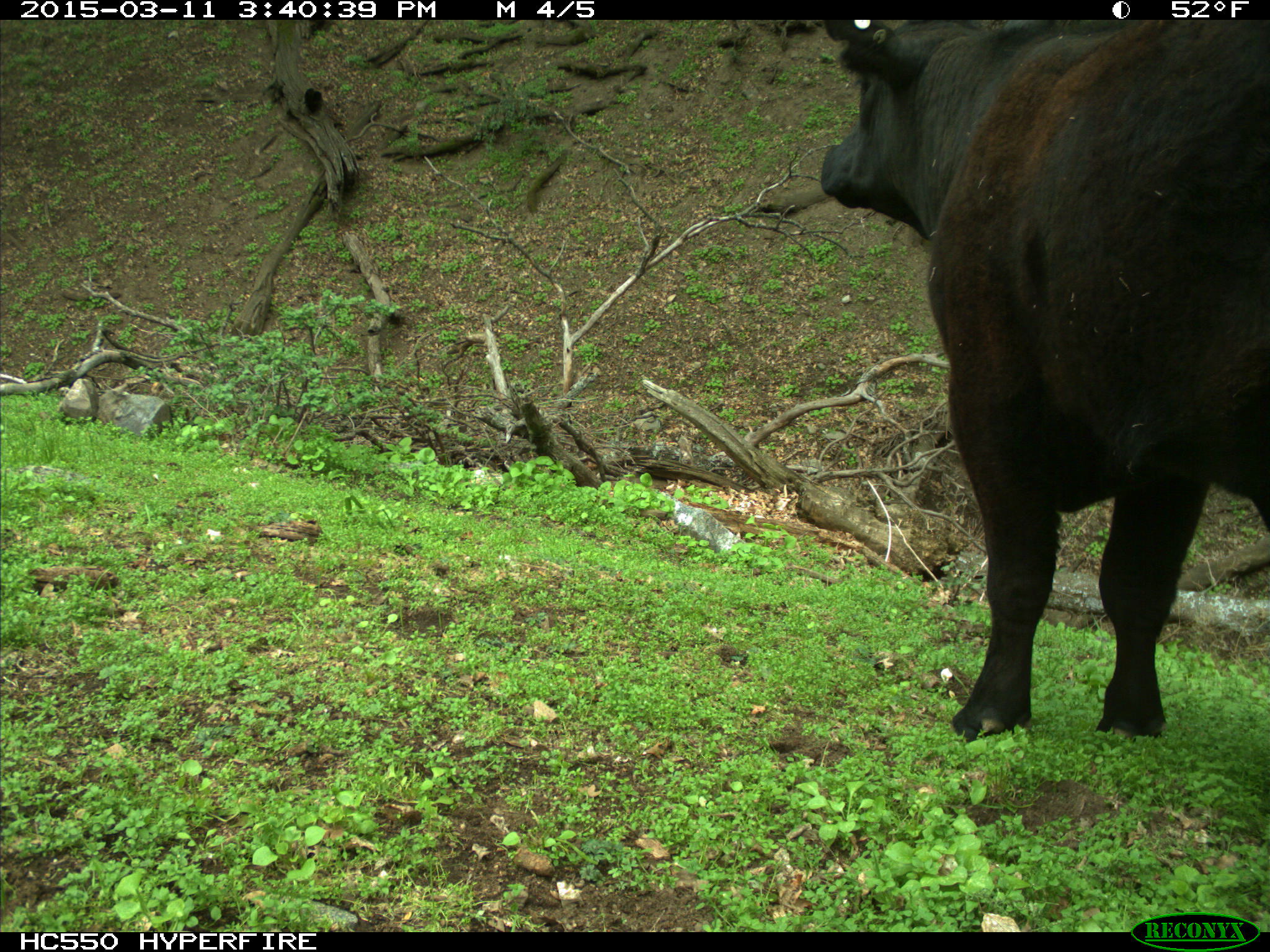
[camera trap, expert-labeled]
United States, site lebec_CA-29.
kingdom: Animalia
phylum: Chordata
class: Mammalia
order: Artiodactyla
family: Bovidae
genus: Bos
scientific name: Bos taurus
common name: domestic cow